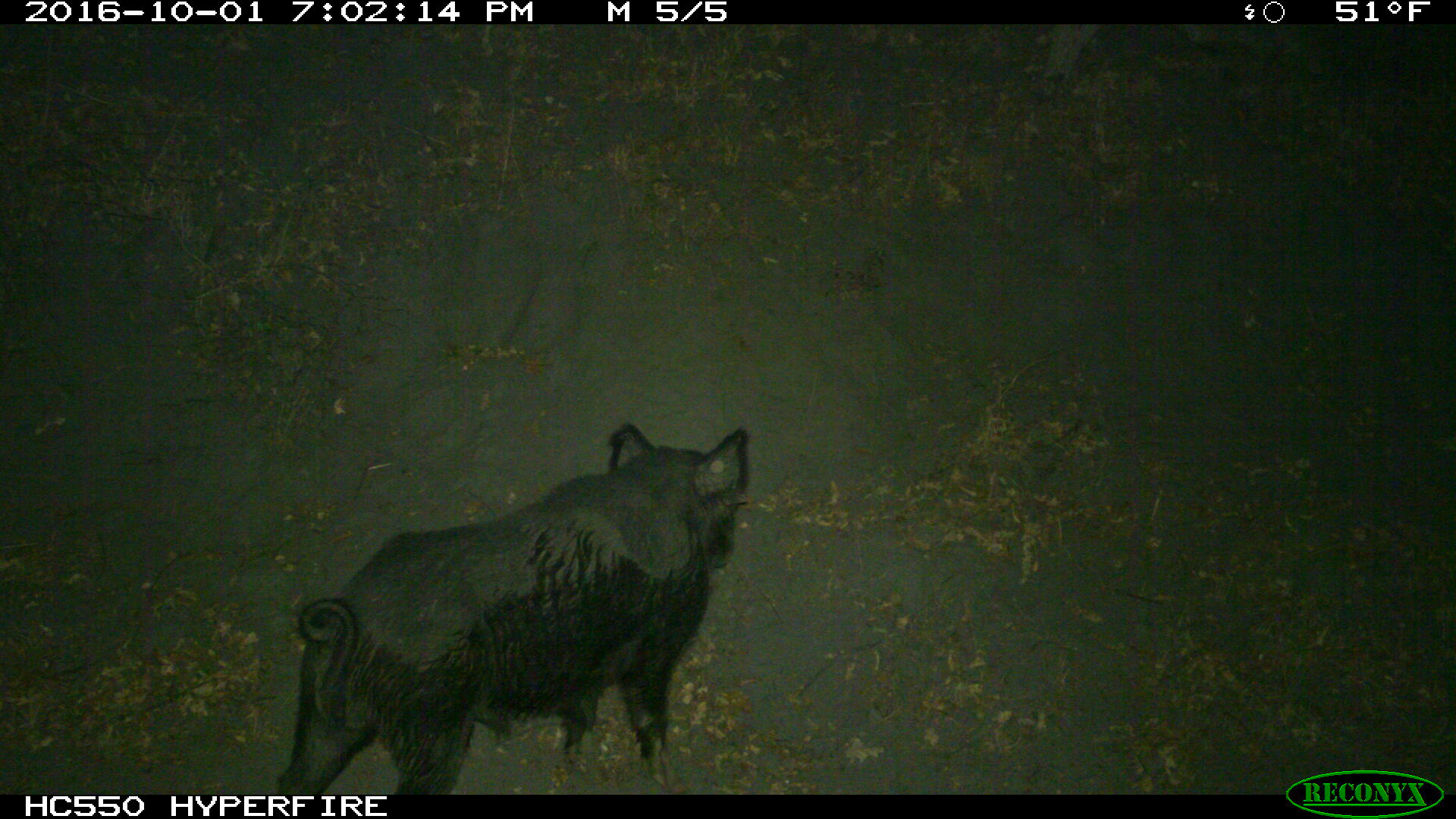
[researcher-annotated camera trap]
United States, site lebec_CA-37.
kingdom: Animalia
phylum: Chordata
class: Mammalia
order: Artiodactyla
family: Suidae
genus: Sus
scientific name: Sus scrofa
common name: wild boar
Sus scrofa (wild boar).